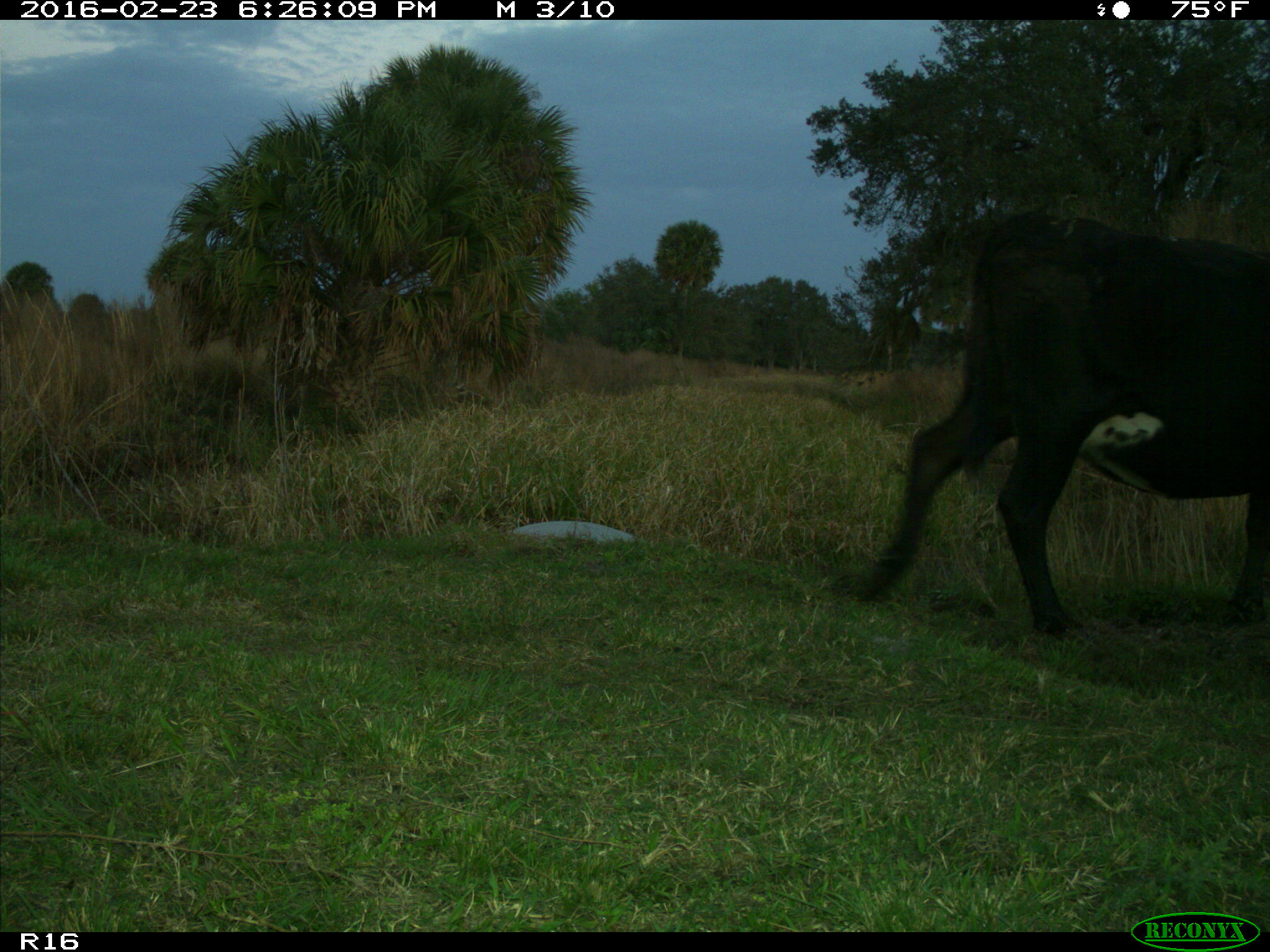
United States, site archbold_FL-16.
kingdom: Animalia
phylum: Chordata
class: Mammalia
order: Artiodactyla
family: Bovidae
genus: Bos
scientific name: Bos taurus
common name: domestic cow